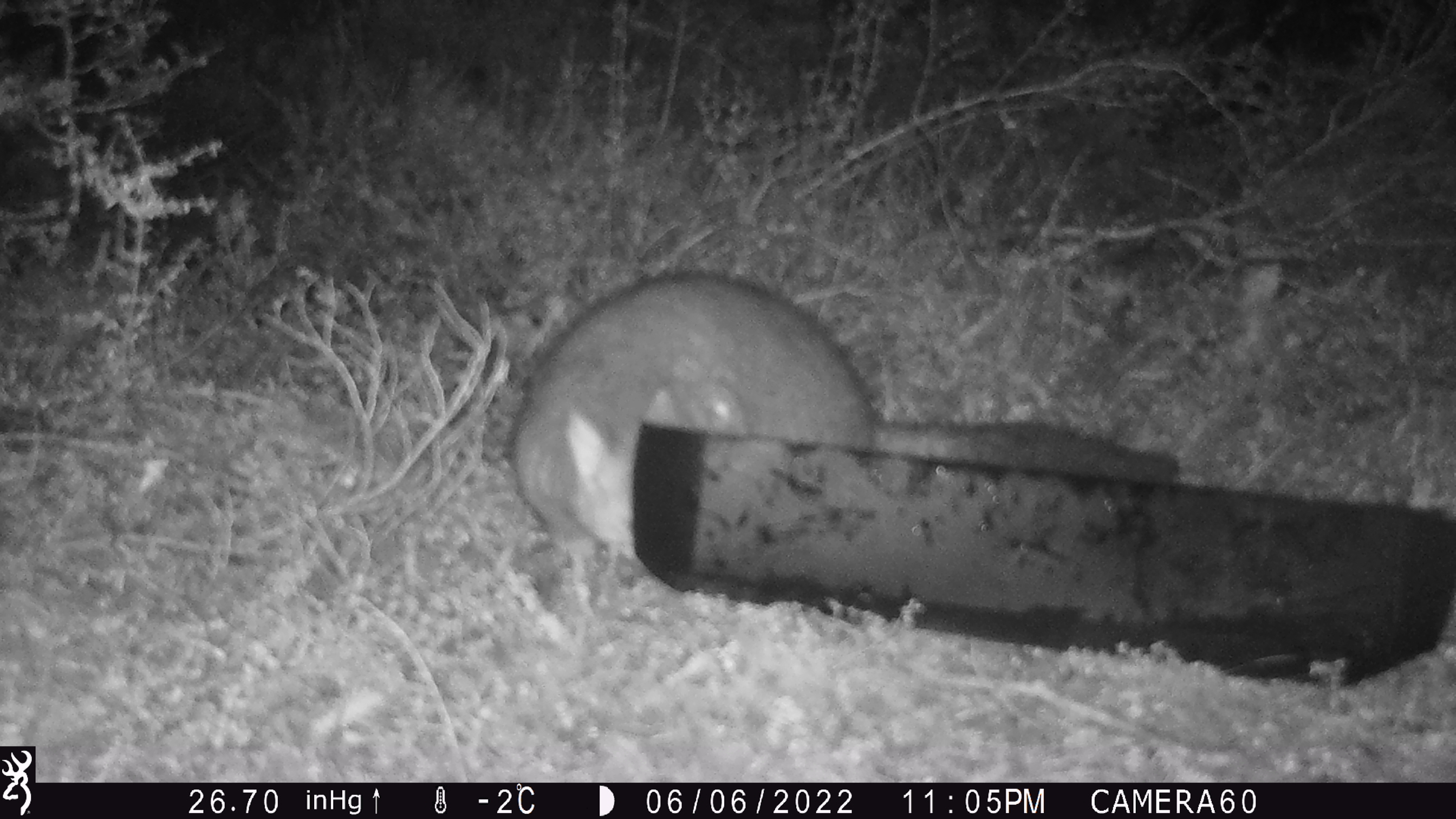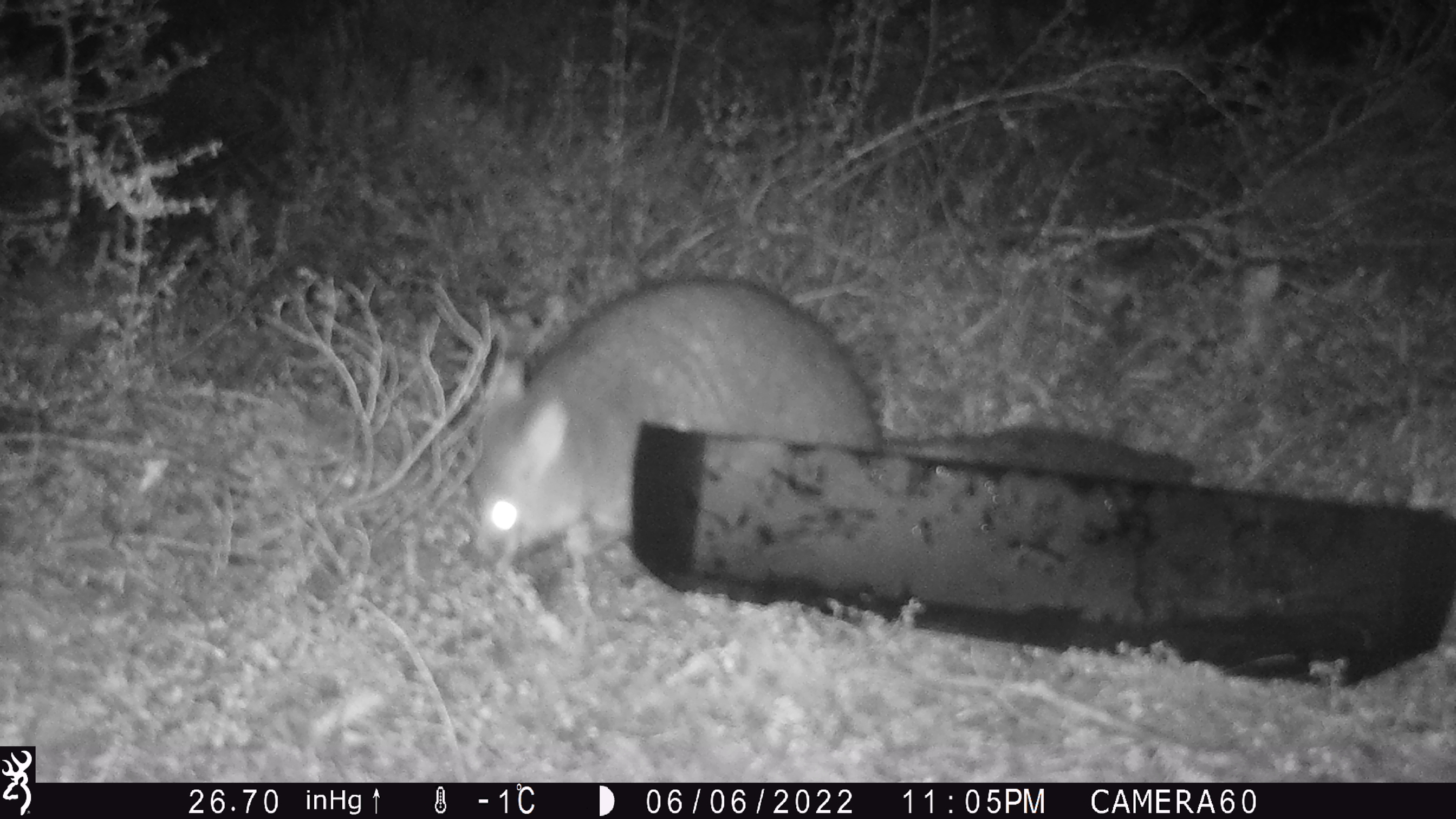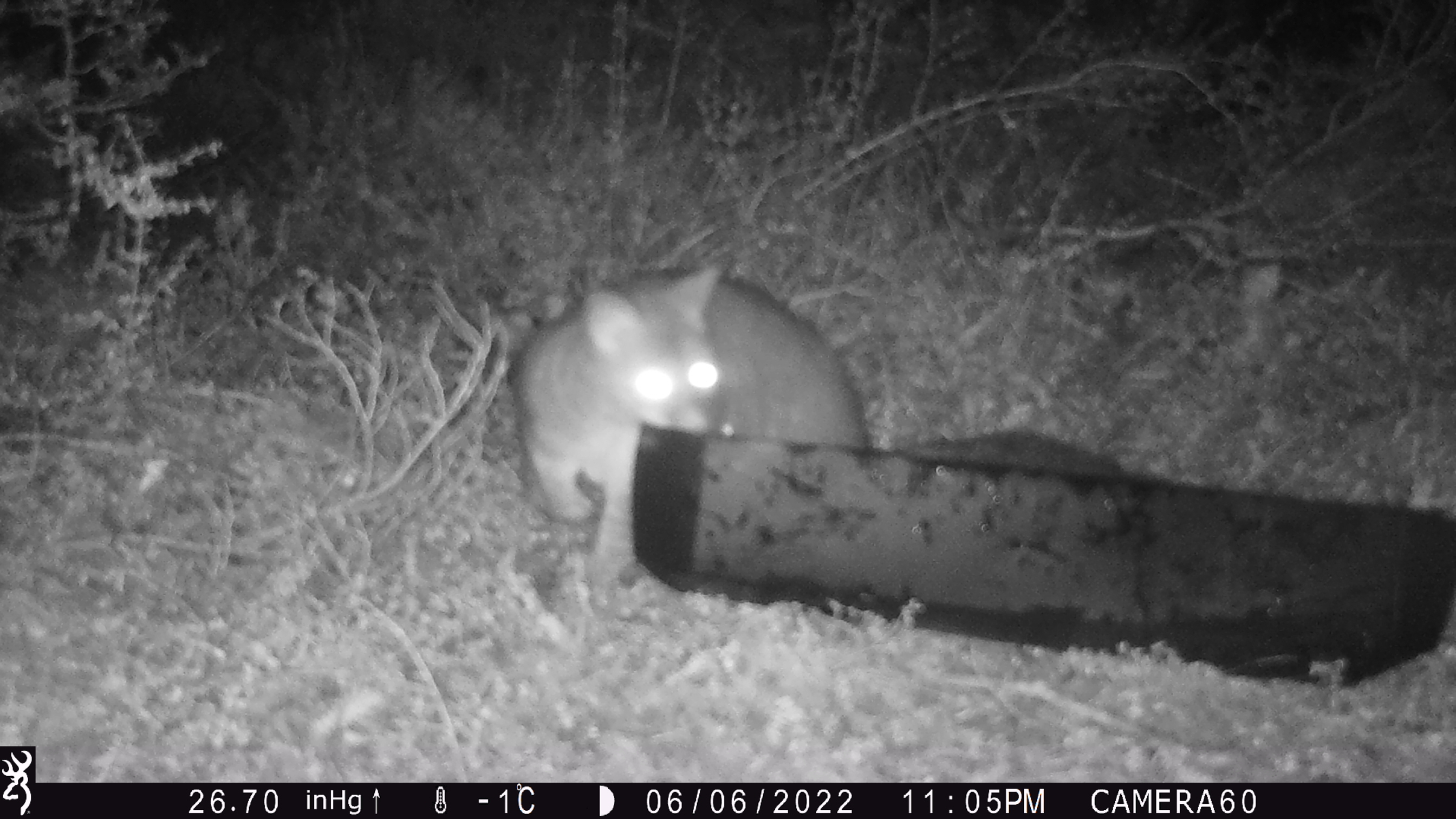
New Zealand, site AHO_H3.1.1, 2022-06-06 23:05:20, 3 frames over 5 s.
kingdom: Animalia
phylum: Chordata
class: Mammalia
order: Diprotodontia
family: Phalangeridae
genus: Trichosurus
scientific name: Trichosurus vulpecula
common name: common brushtail possum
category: possum